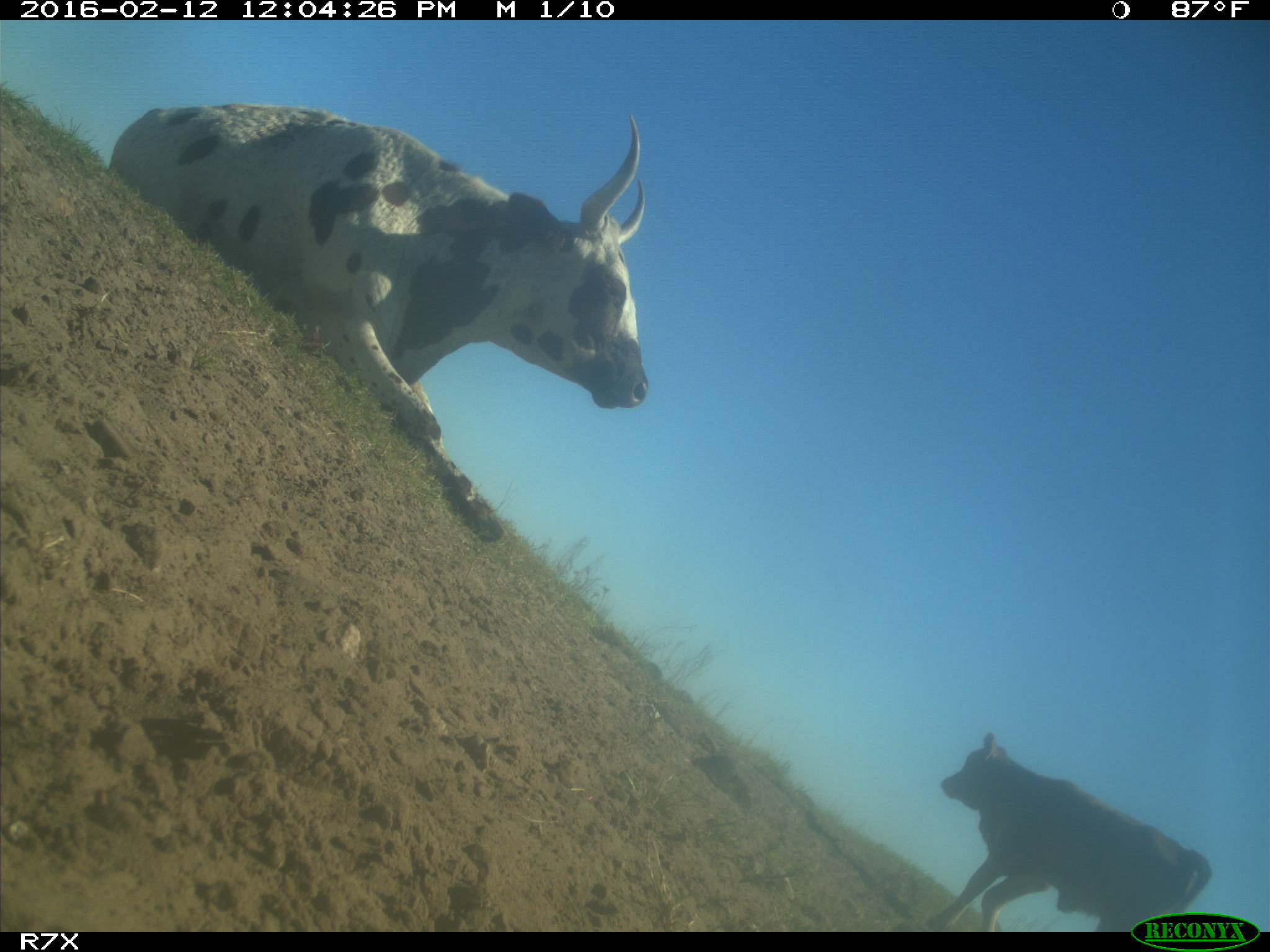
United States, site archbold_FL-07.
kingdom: Animalia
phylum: Chordata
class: Mammalia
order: Artiodactyla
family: Bovidae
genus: Bos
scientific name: Bos taurus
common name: domestic cow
Bos taurus (domestic cow).